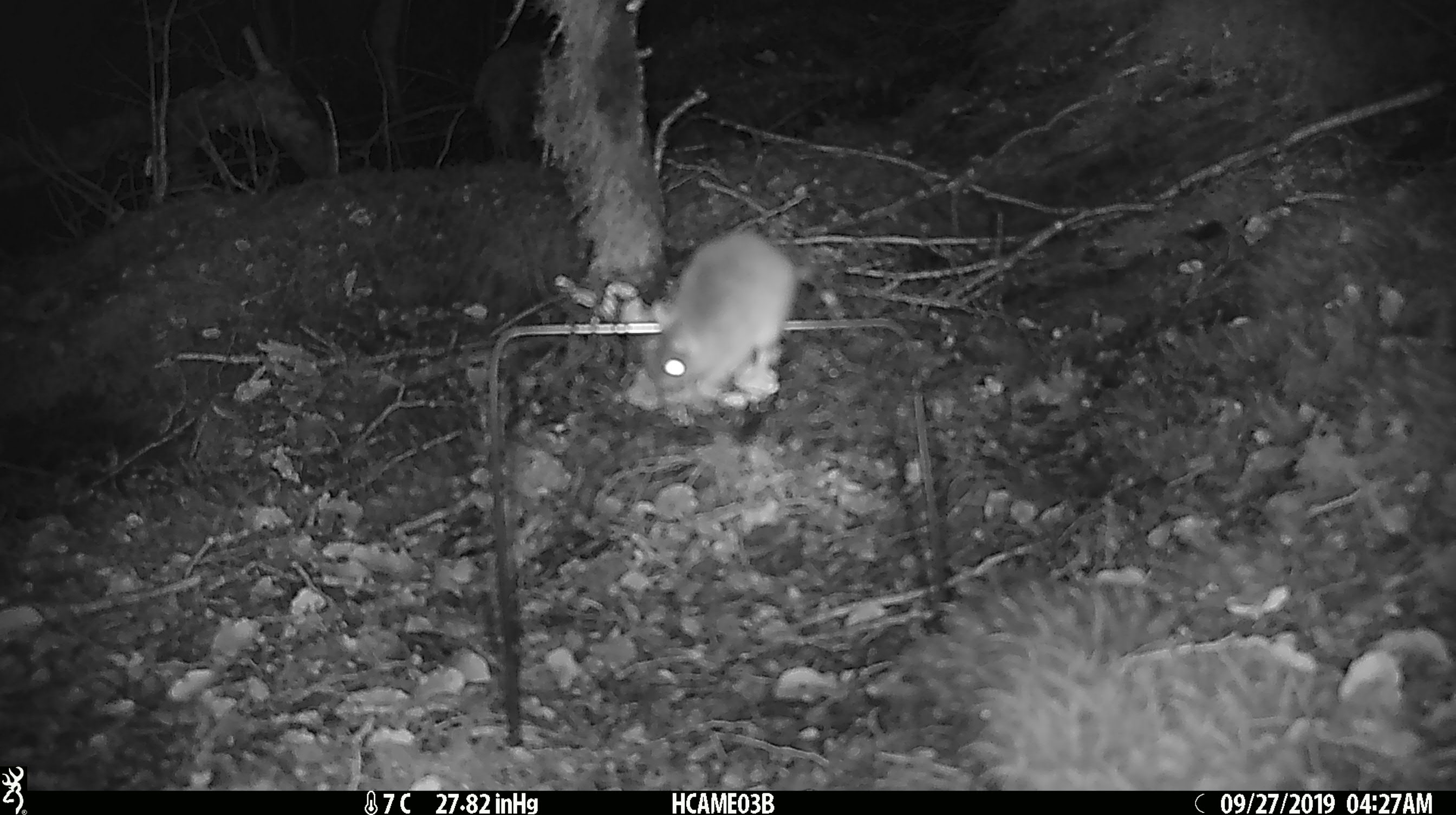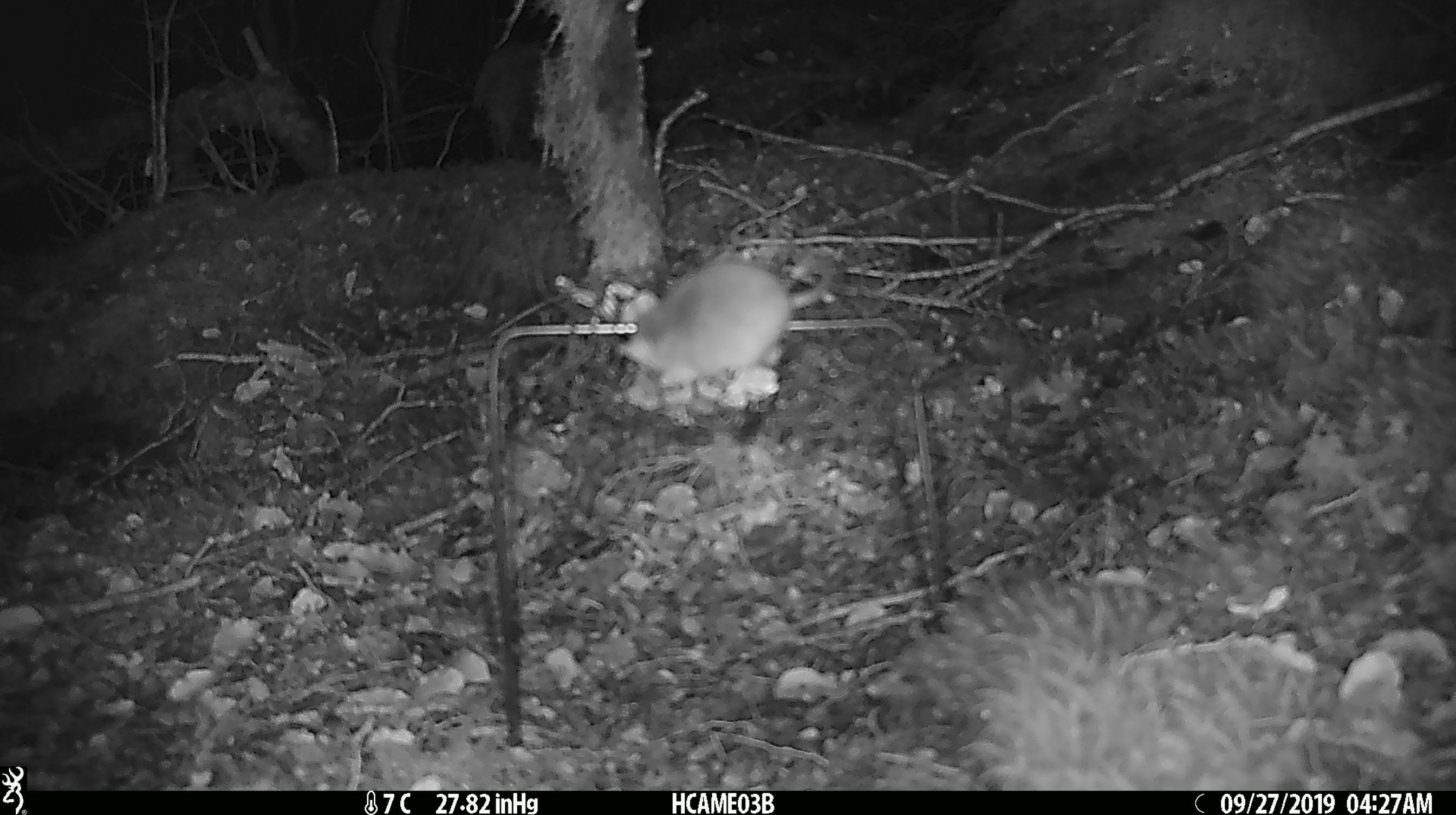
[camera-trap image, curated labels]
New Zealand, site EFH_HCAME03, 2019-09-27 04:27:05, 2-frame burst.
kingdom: Animalia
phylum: Chordata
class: Mammalia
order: Rodentia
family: Muridae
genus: Mus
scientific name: Mus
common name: mouse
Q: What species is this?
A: Mouse (Mus).